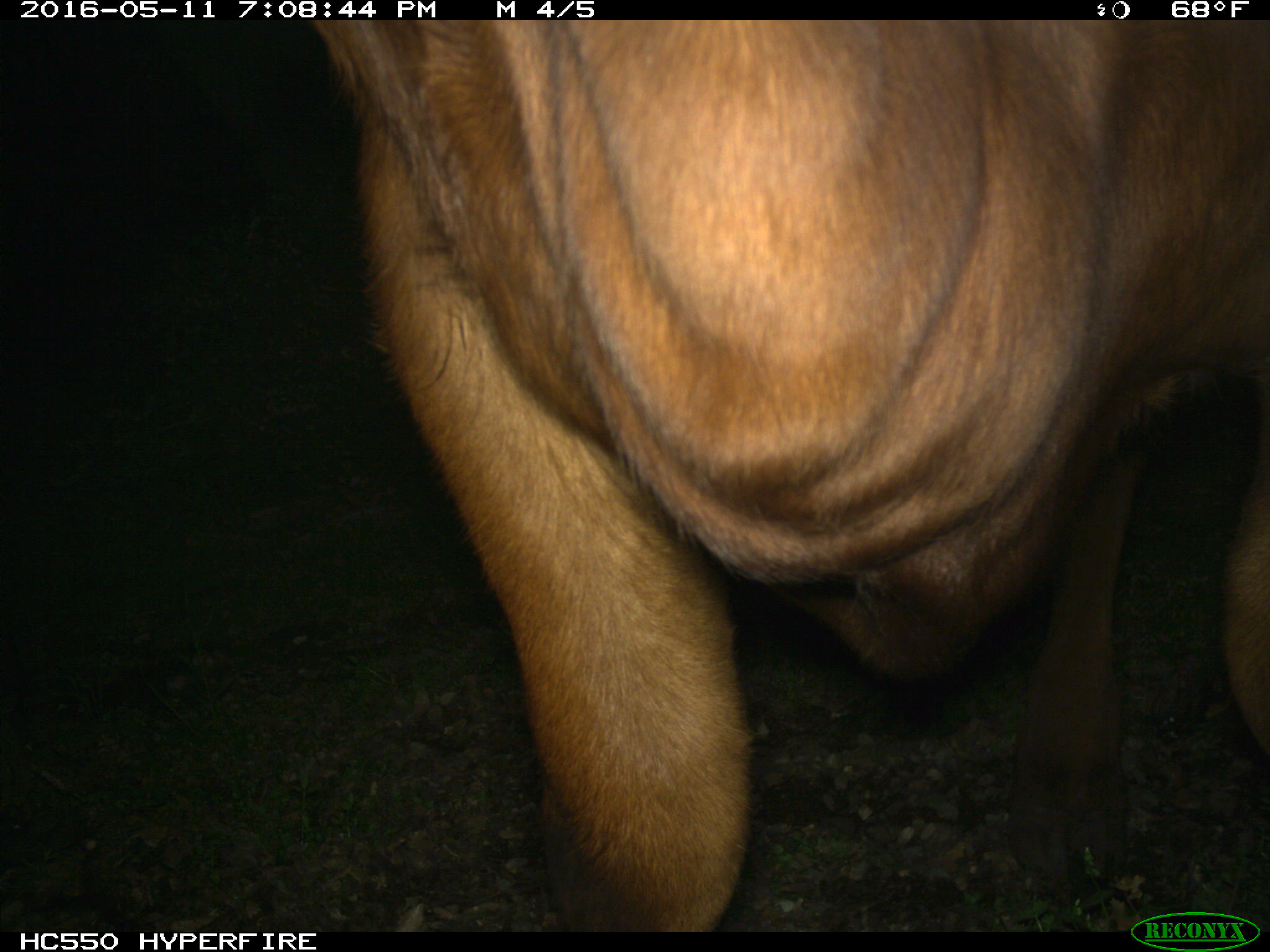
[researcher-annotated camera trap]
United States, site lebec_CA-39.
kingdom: Animalia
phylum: Chordata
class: Mammalia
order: Artiodactyla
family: Bovidae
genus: Bos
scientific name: Bos taurus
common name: domestic cow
Bos taurus (domestic cow).